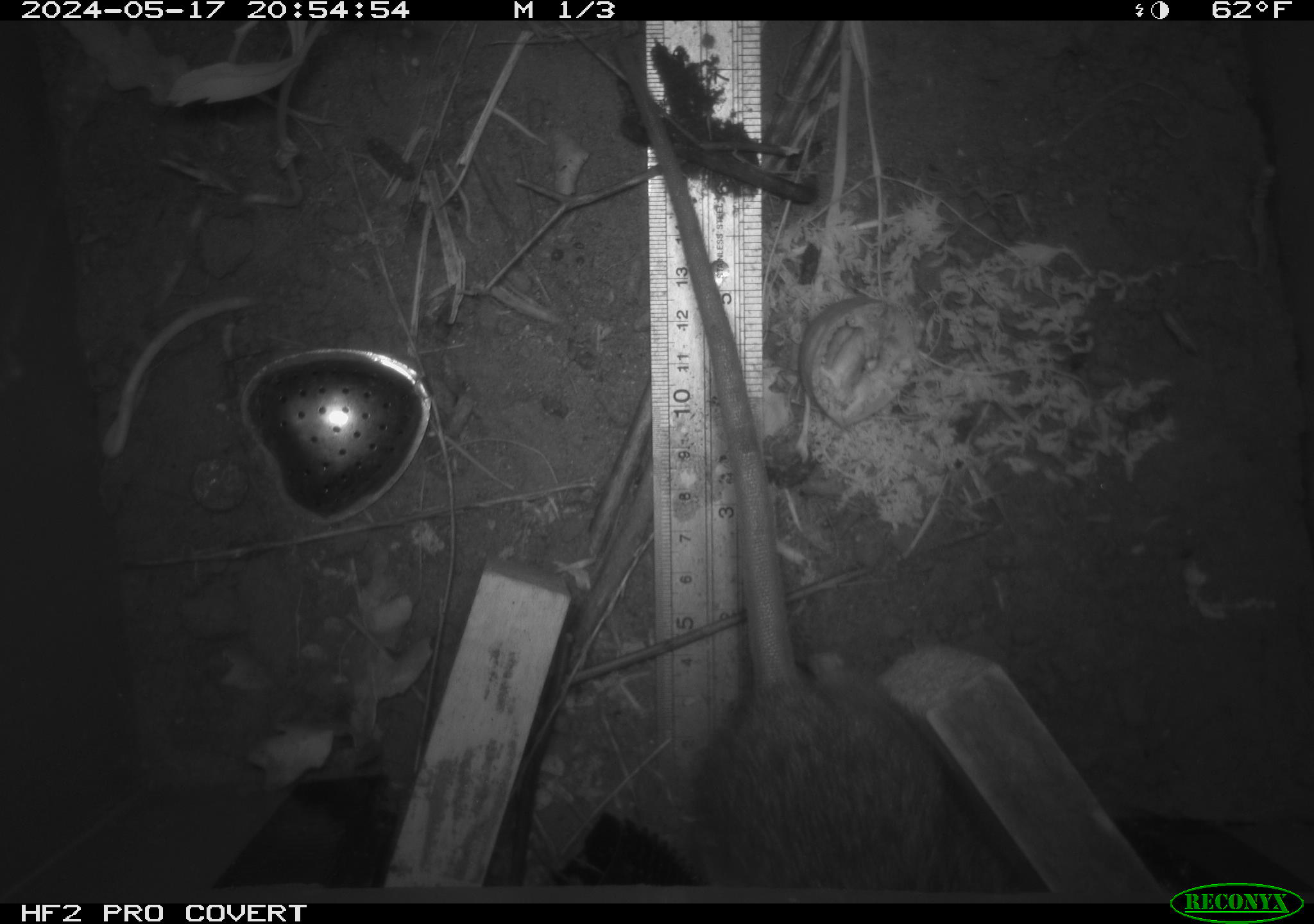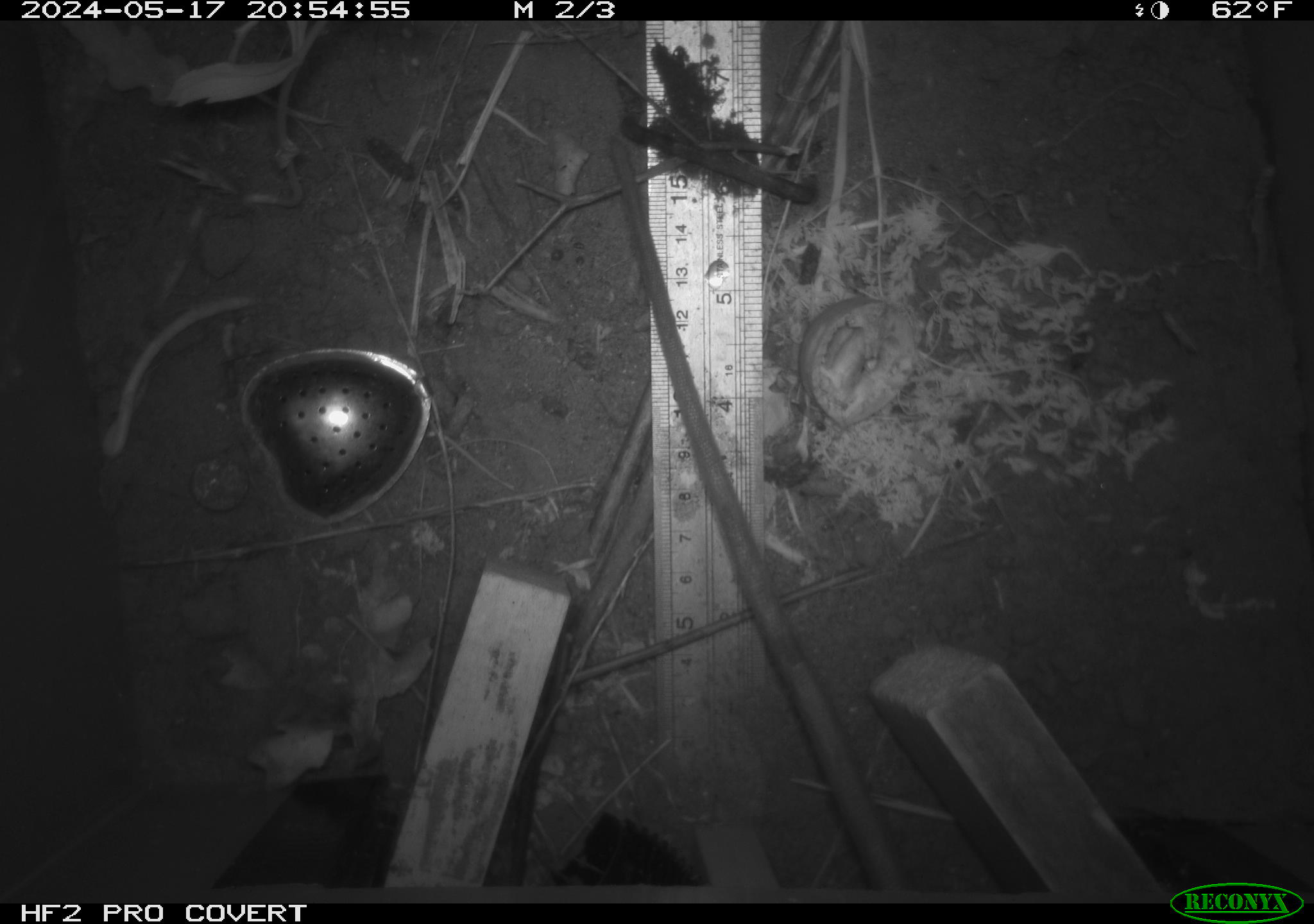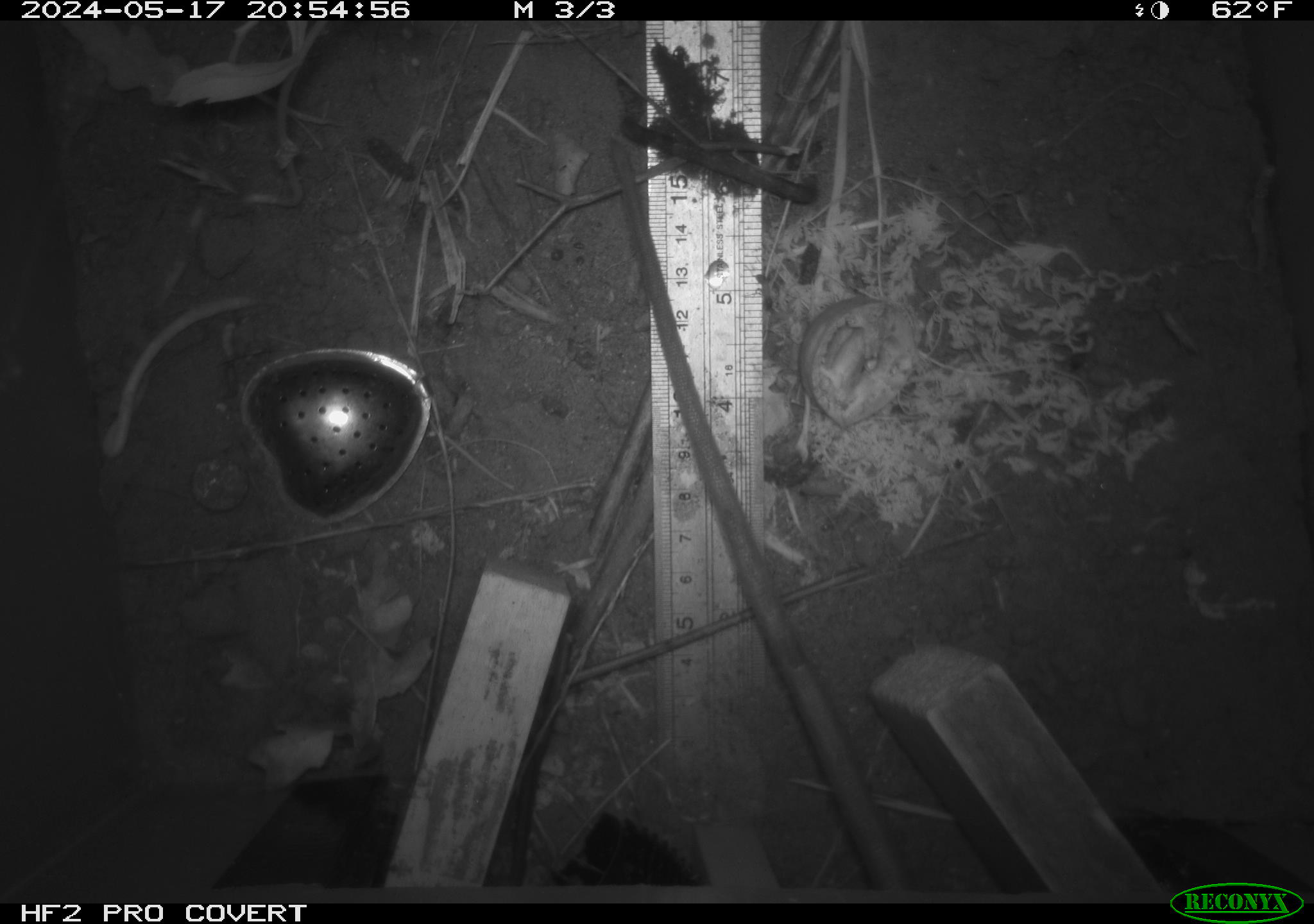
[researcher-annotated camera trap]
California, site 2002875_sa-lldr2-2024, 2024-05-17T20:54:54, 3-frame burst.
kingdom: Animalia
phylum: Chordata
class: Mammalia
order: Rodentia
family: Muridae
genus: Rattus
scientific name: Rattus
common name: rat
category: rattus species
Rattus species (rat) (Rattus).